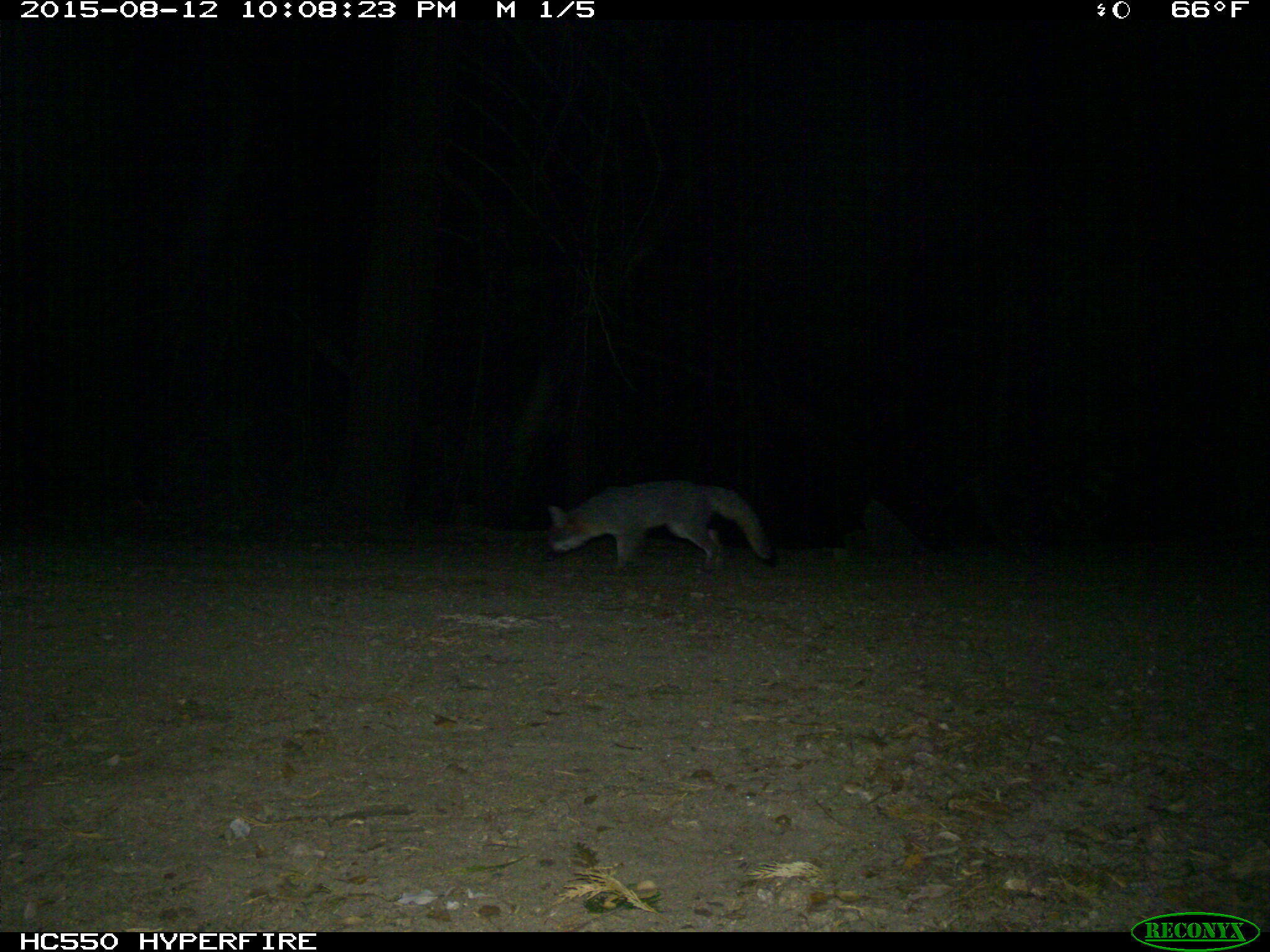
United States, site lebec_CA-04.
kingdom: Animalia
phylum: Chordata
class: Mammalia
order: Carnivora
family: Canidae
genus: Urocyon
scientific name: Urocyon cinereoargenteus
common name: gray fox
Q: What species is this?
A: Urocyon cinereoargenteus (gray fox).